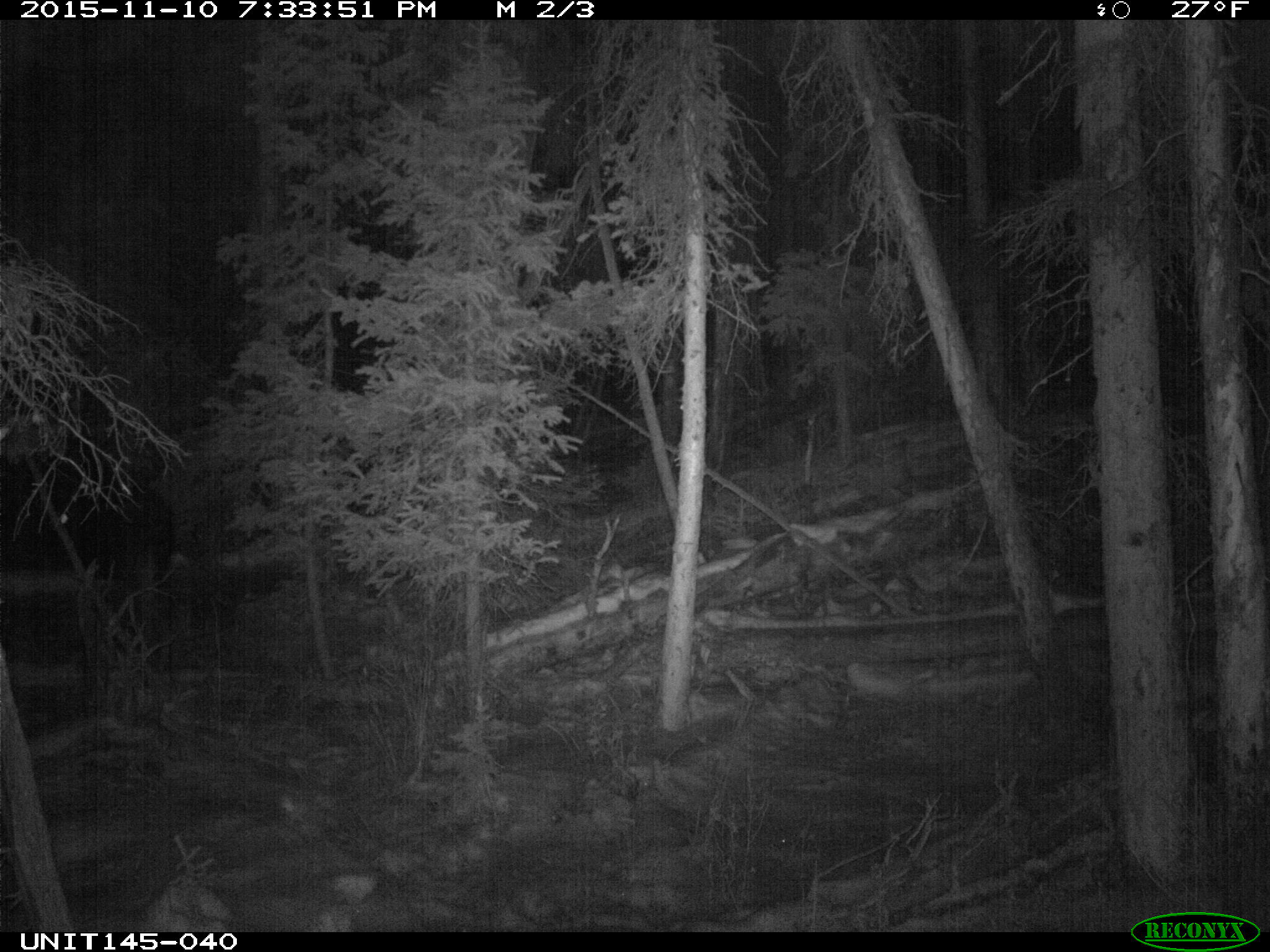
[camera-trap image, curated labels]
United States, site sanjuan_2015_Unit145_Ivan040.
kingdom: Animalia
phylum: Chordata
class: Mammalia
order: Artiodactyla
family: Cervidae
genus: Alces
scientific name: Alces alces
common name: moose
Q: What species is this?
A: Alces alces (moose).